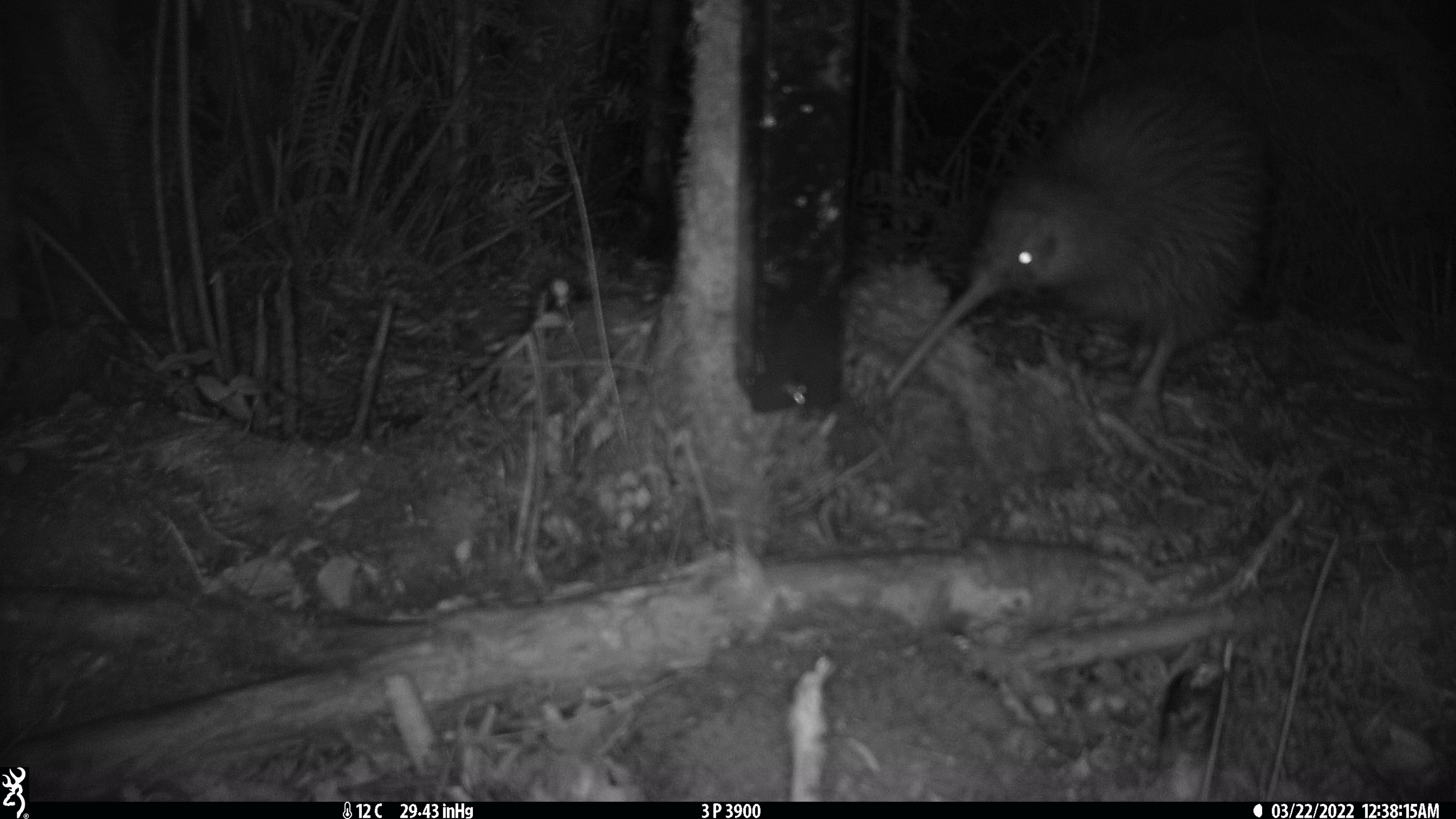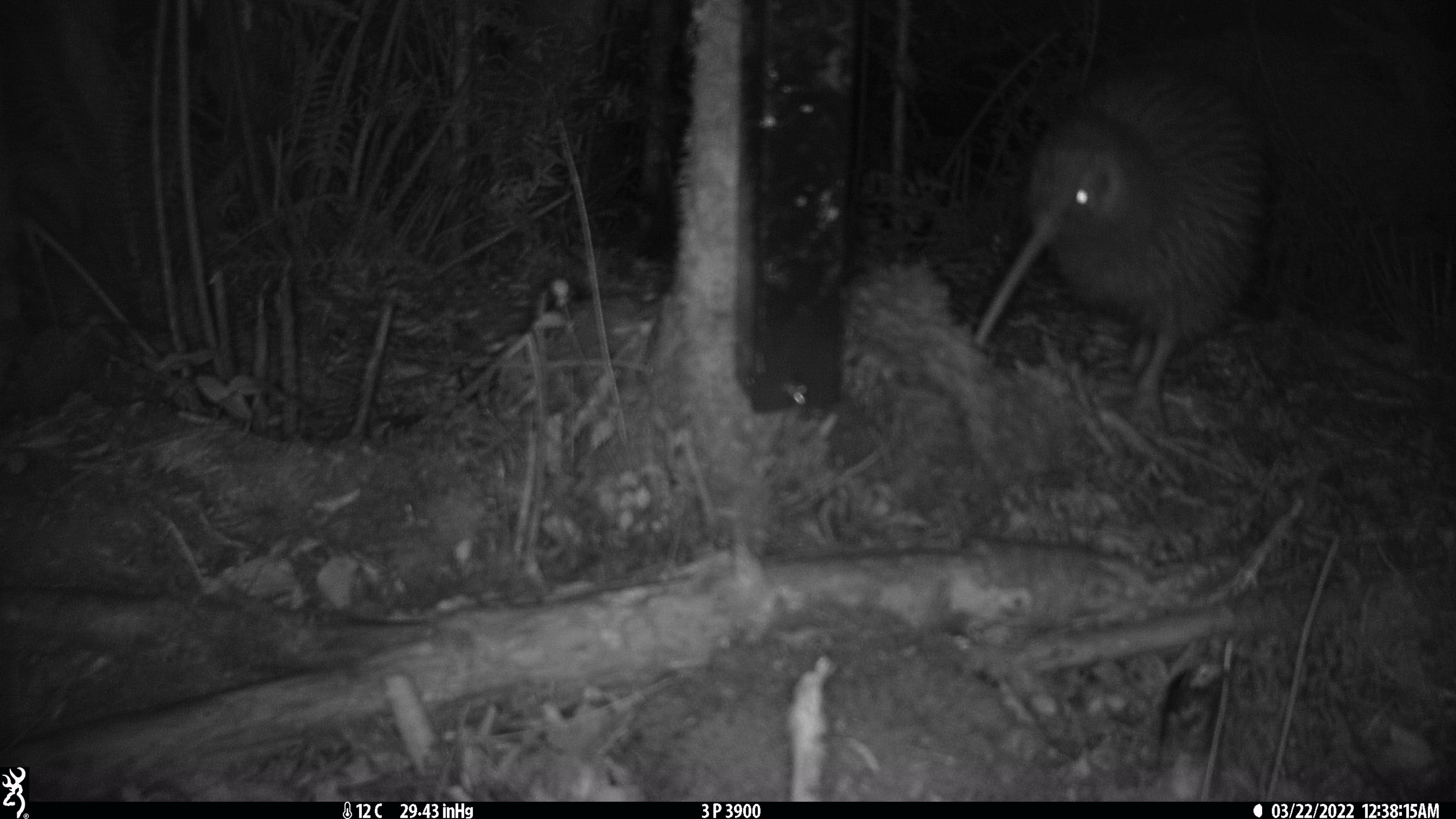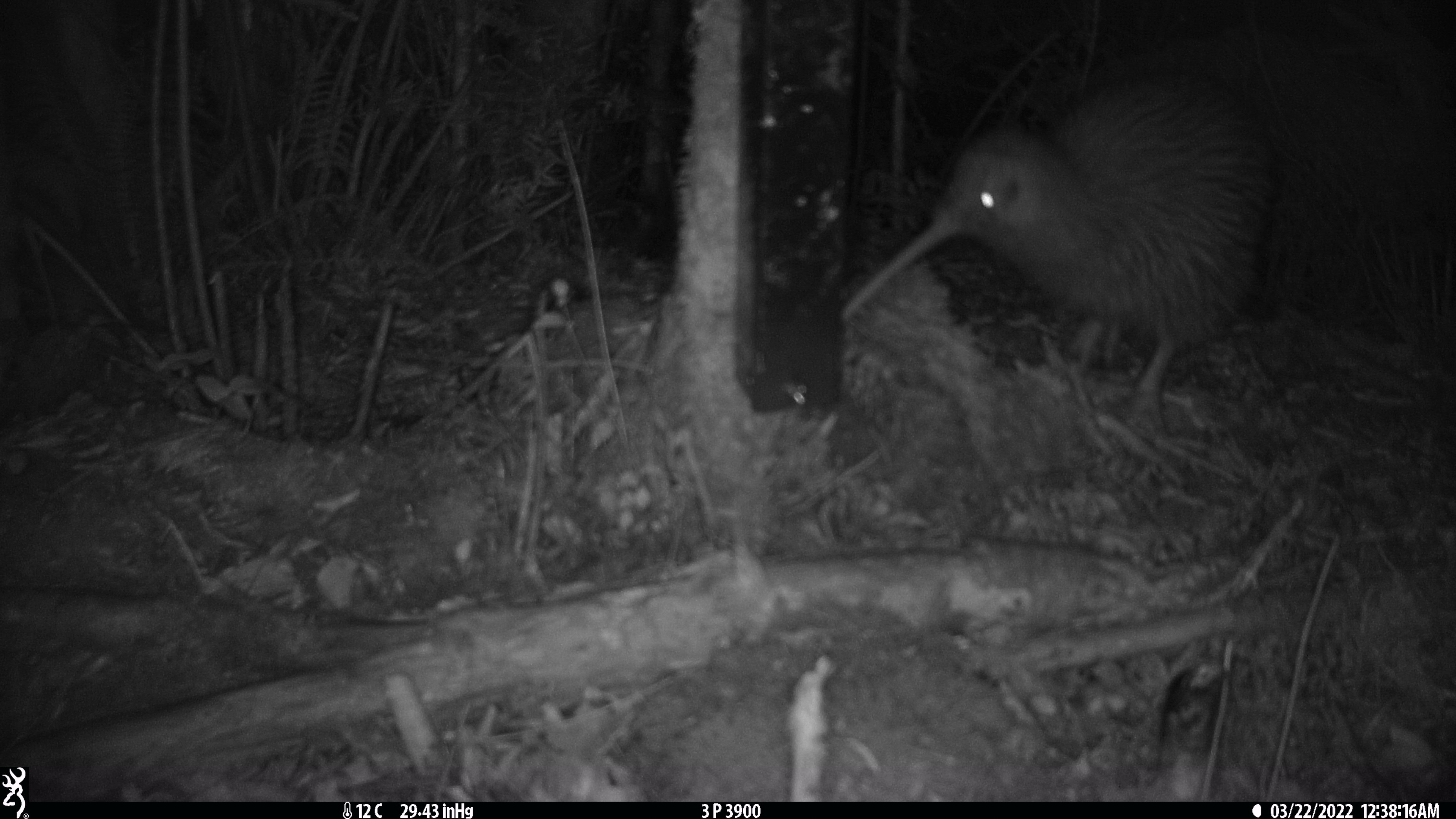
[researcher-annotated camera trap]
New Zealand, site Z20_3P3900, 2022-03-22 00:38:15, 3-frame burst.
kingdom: Animalia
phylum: Chordata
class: Aves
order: Apterygiformes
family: Apterygidae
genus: Apteryx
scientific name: Apteryx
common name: kiwi